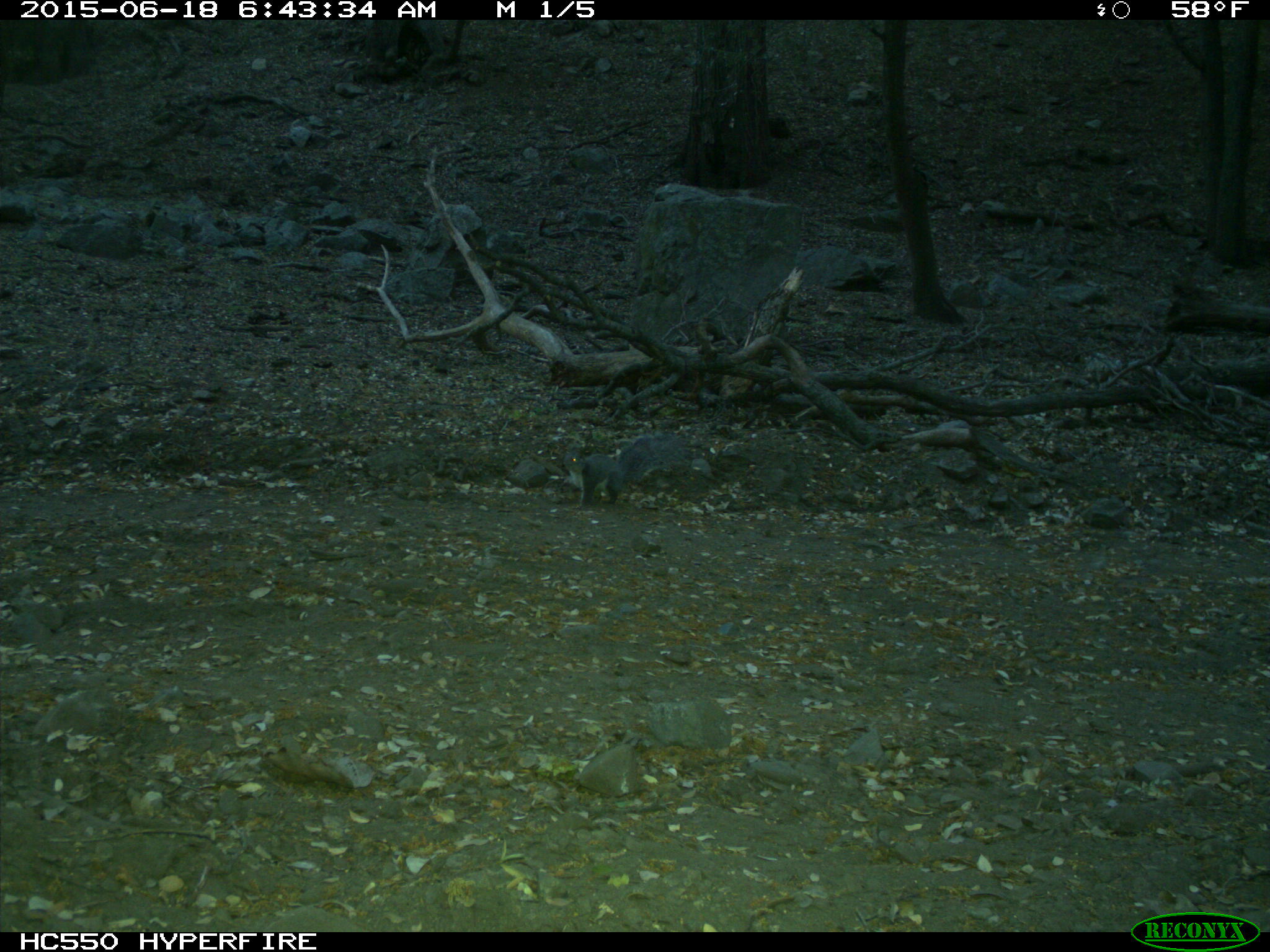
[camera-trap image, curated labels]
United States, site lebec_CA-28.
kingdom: Animalia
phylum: Chordata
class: Mammalia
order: Rodentia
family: Sciuridae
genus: Sciurus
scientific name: Sciurus carolinensis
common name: eastern gray squirrel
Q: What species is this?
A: Sciurus carolinensis (eastern gray squirrel).